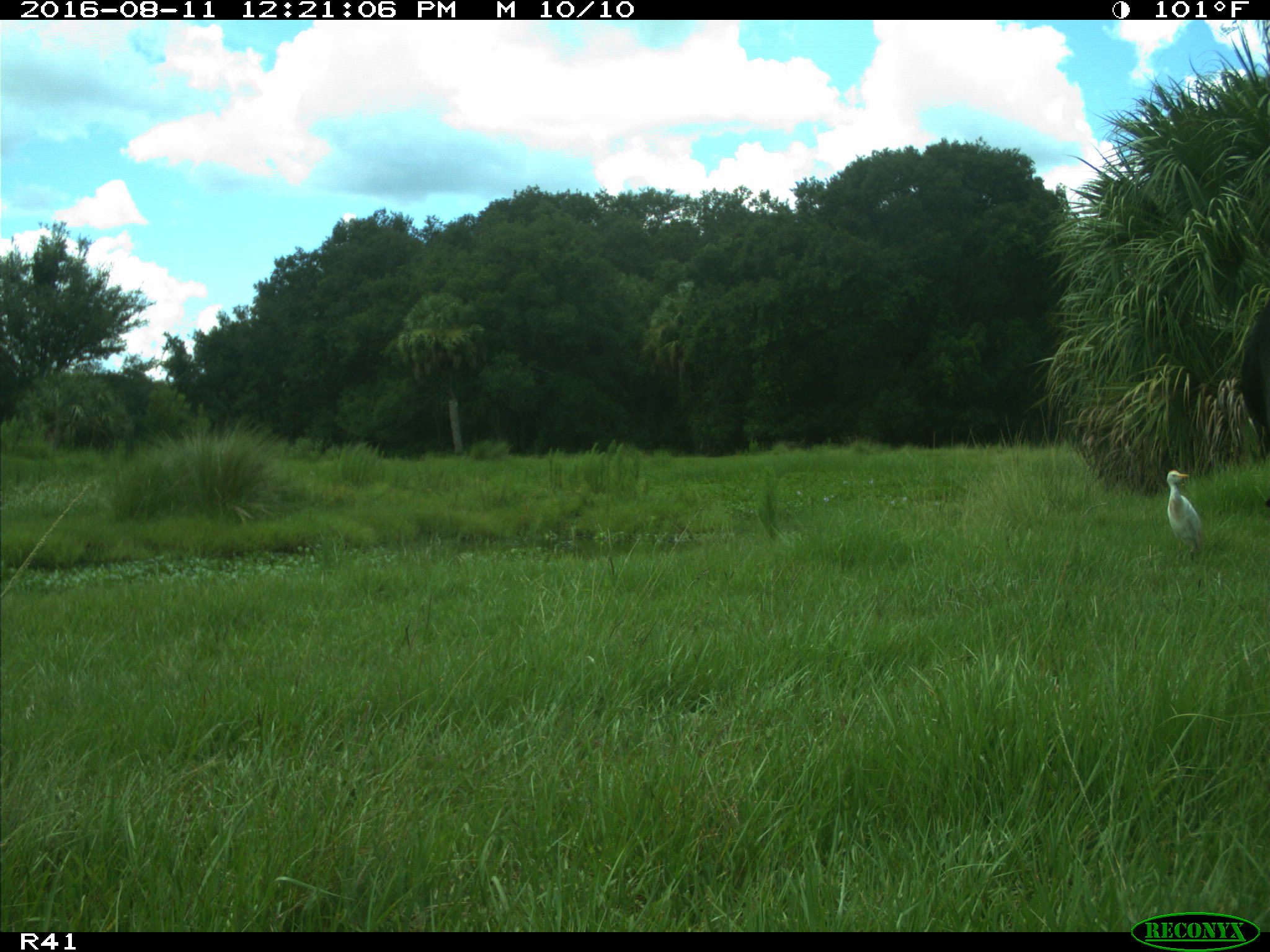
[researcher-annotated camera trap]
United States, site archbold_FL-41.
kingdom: Animalia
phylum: Chordata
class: Mammalia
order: Artiodactyla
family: Bovidae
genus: Bos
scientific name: Bos taurus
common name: domestic cow